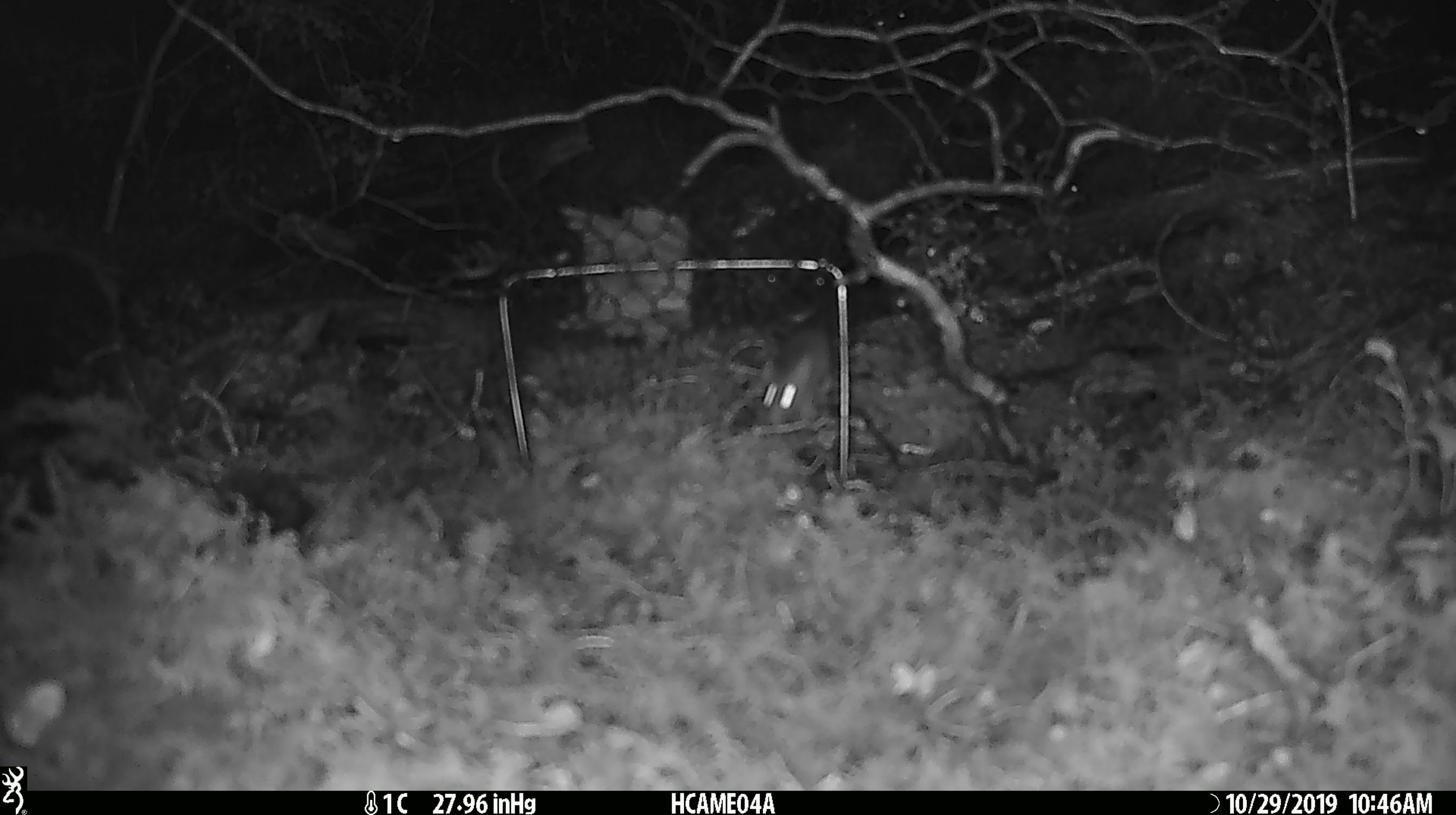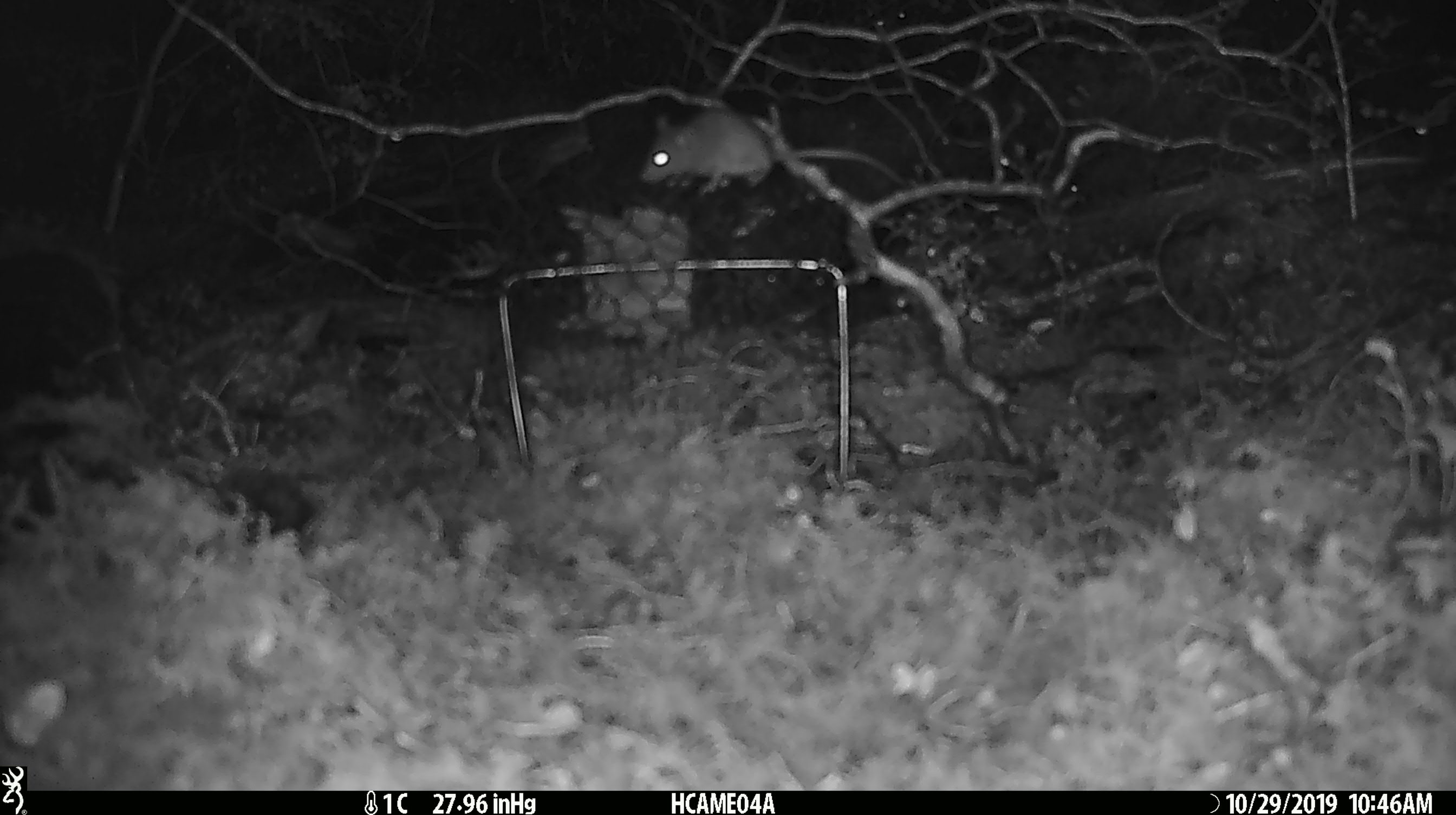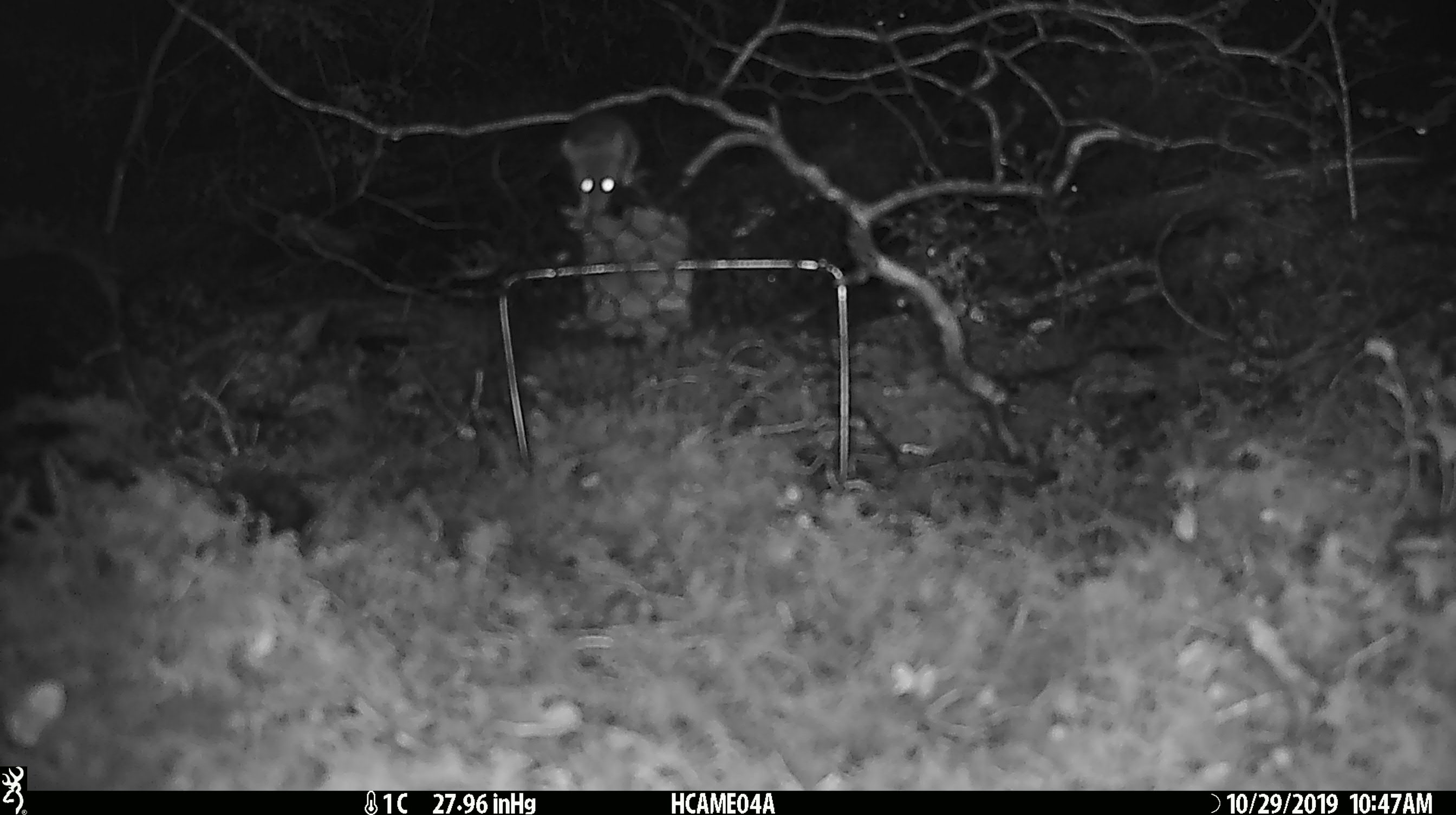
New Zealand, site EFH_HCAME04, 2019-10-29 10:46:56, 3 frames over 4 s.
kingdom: Animalia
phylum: Chordata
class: Mammalia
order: Rodentia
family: Muridae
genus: Mus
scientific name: Mus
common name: mouse